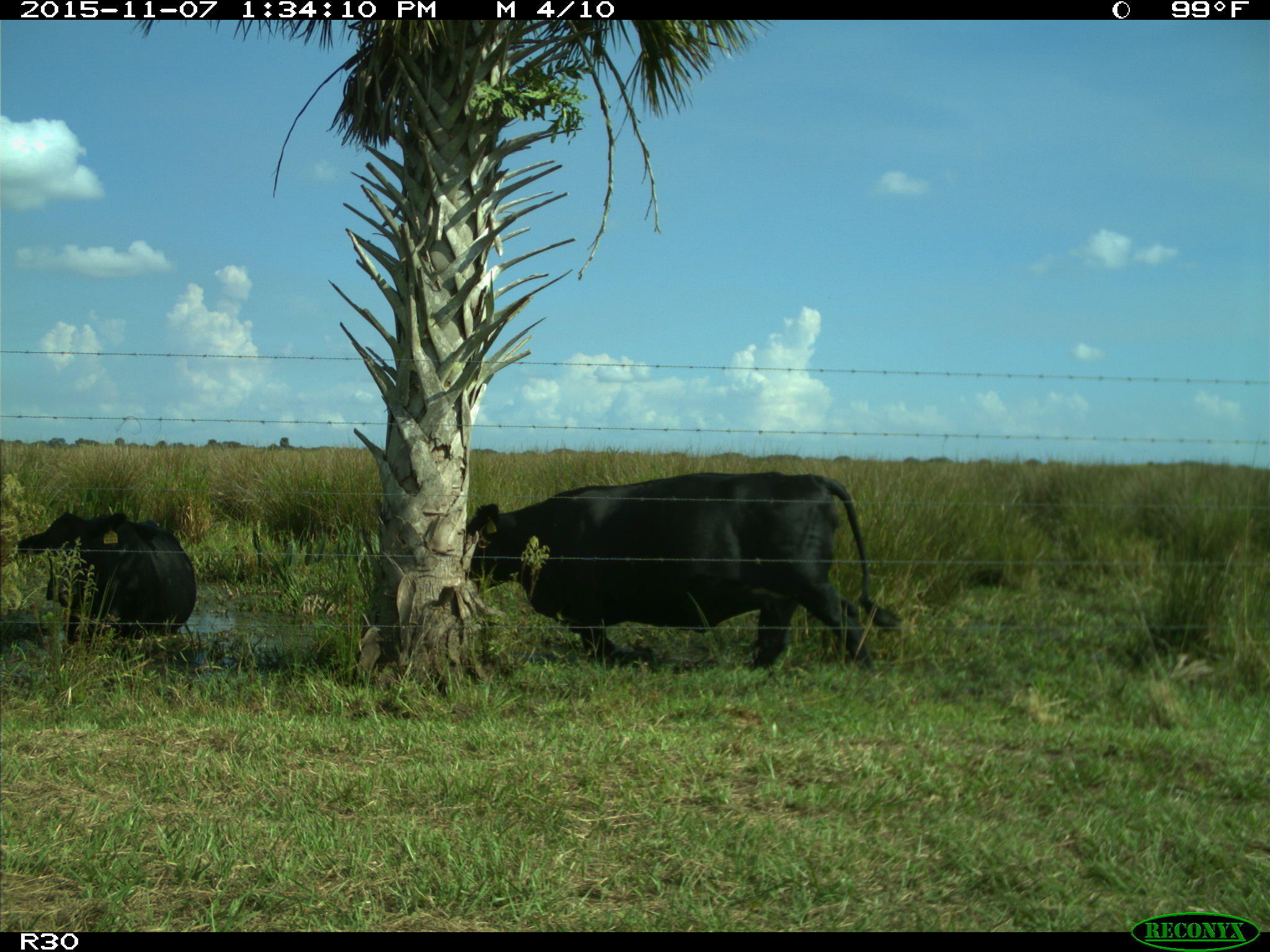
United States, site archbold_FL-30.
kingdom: Animalia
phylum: Chordata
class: Mammalia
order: Artiodactyla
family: Bovidae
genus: Bos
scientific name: Bos taurus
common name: domestic cow